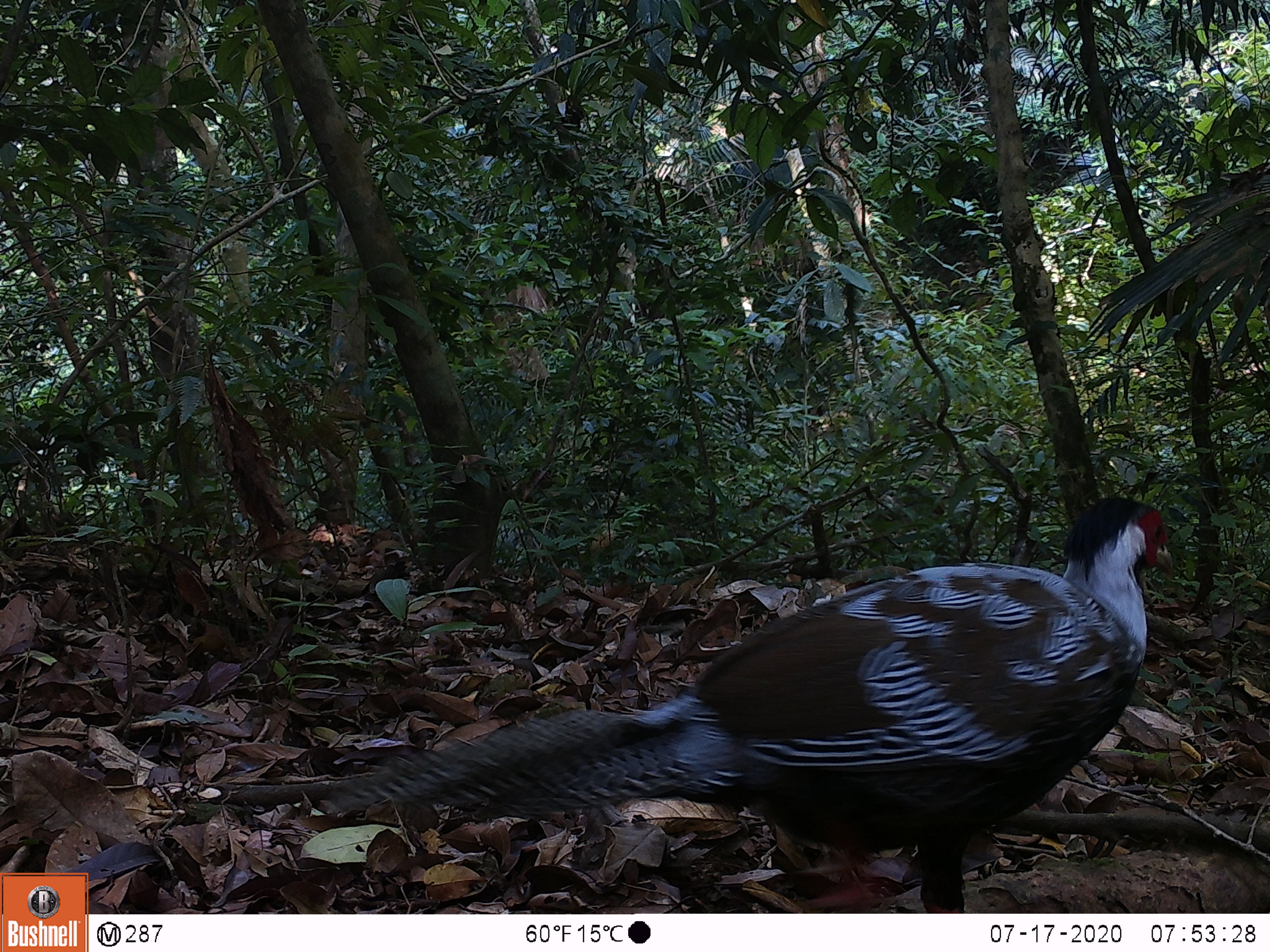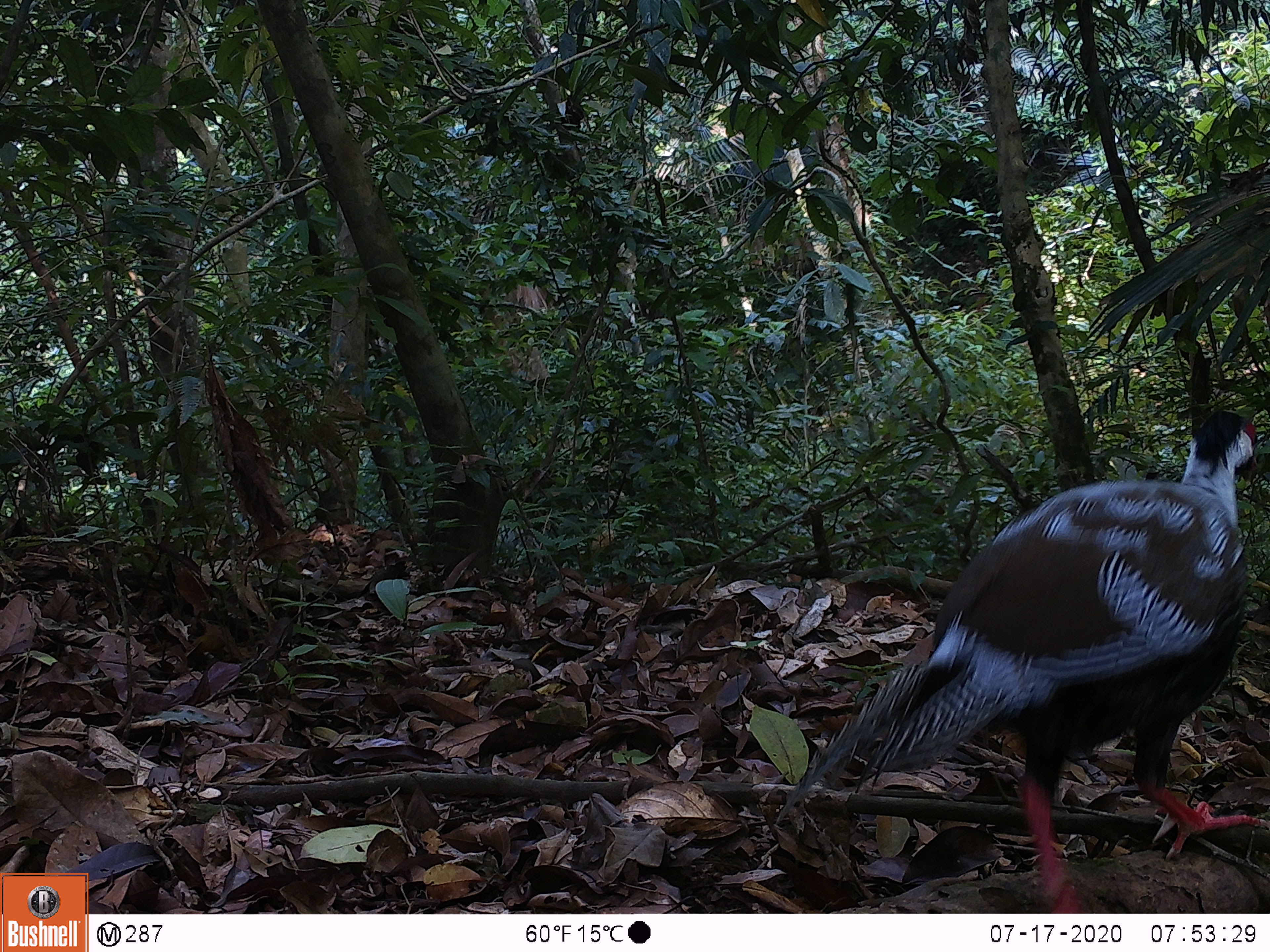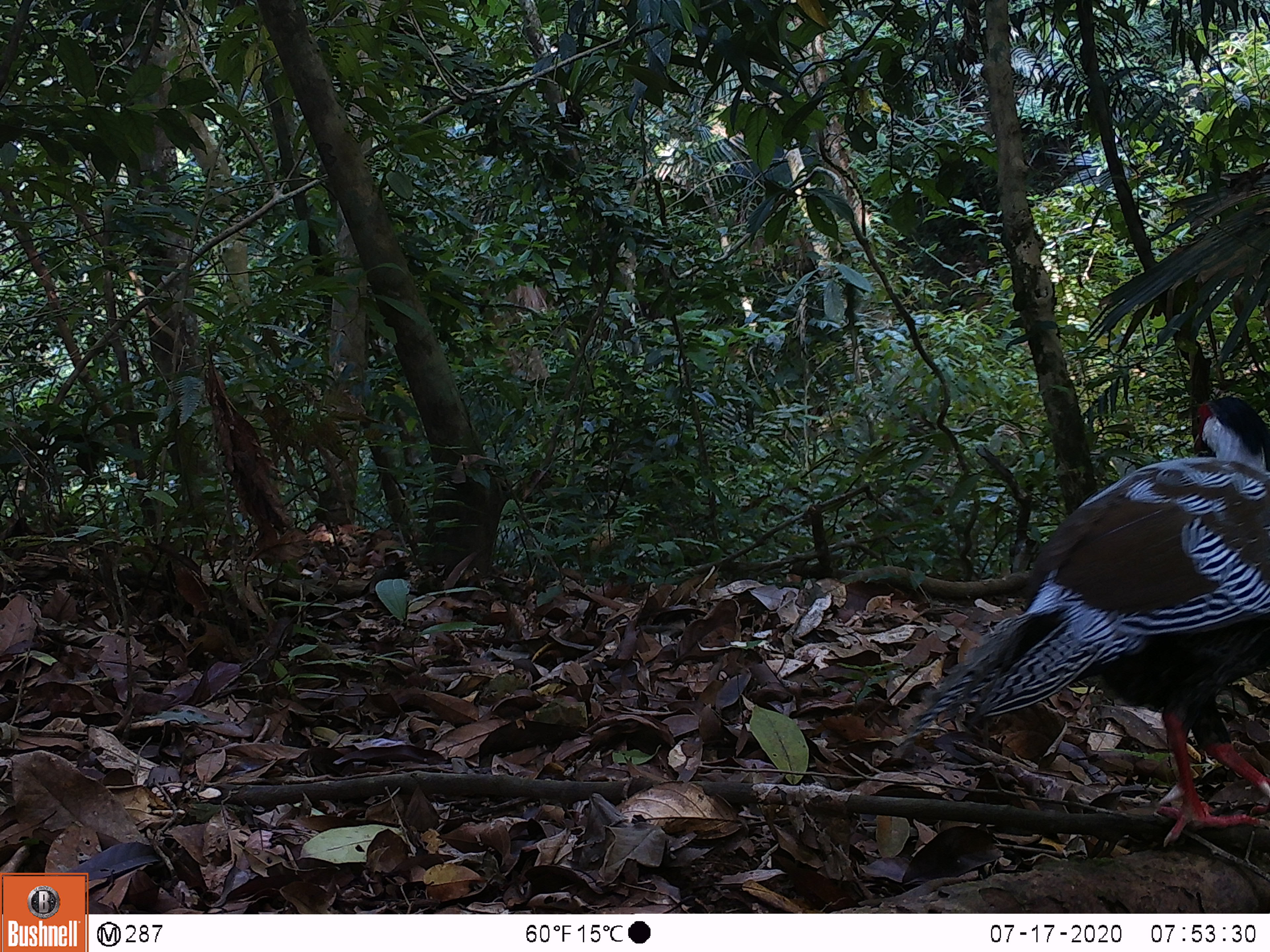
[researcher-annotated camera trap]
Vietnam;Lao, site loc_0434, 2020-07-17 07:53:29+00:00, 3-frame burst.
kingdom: Animalia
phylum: Chordata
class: Aves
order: Galliformes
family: Phasianidae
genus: Lophura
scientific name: Lophura nycthemera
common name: silver pheasant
Silver pheasant (Lophura nycthemera). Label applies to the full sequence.